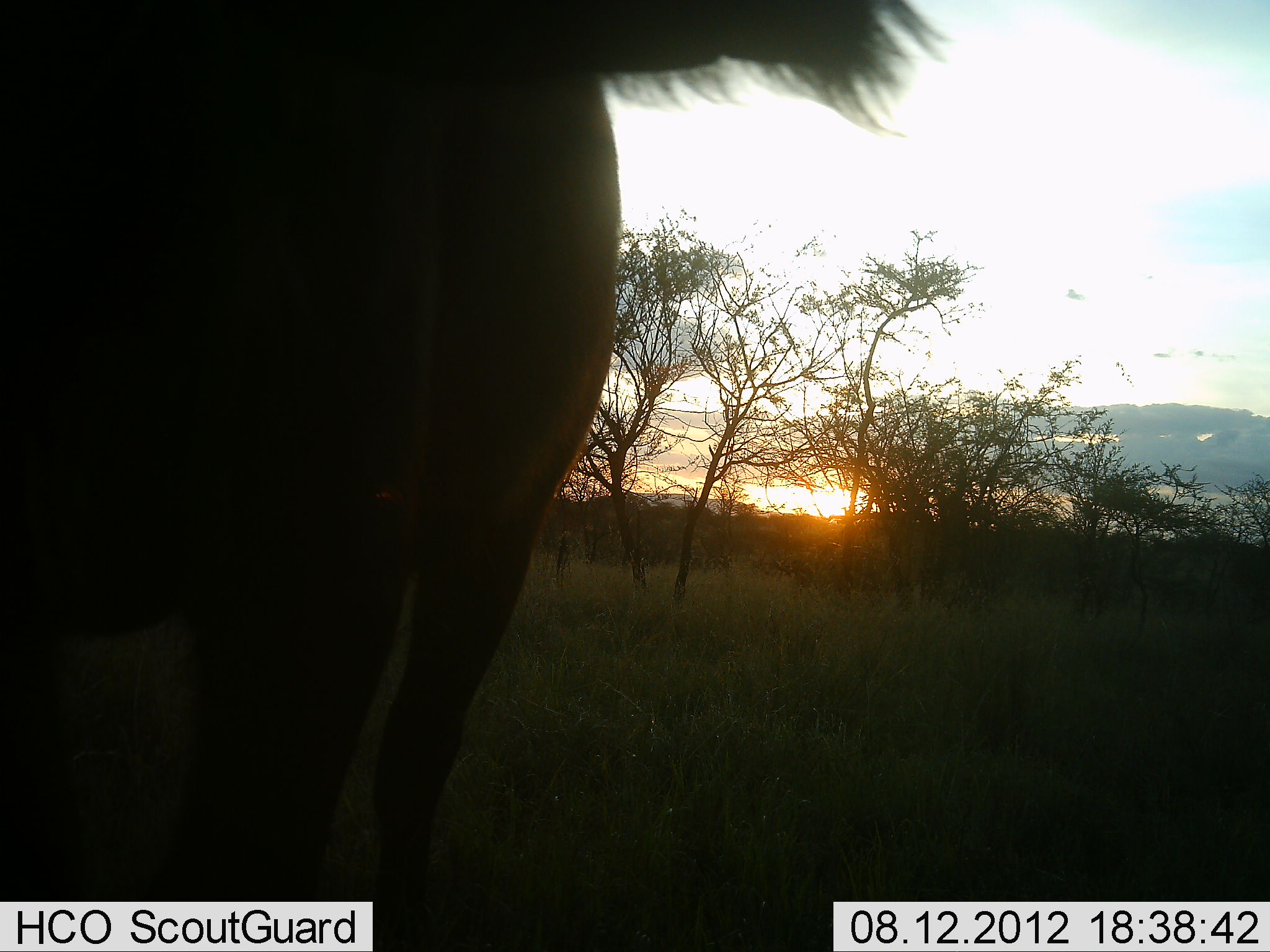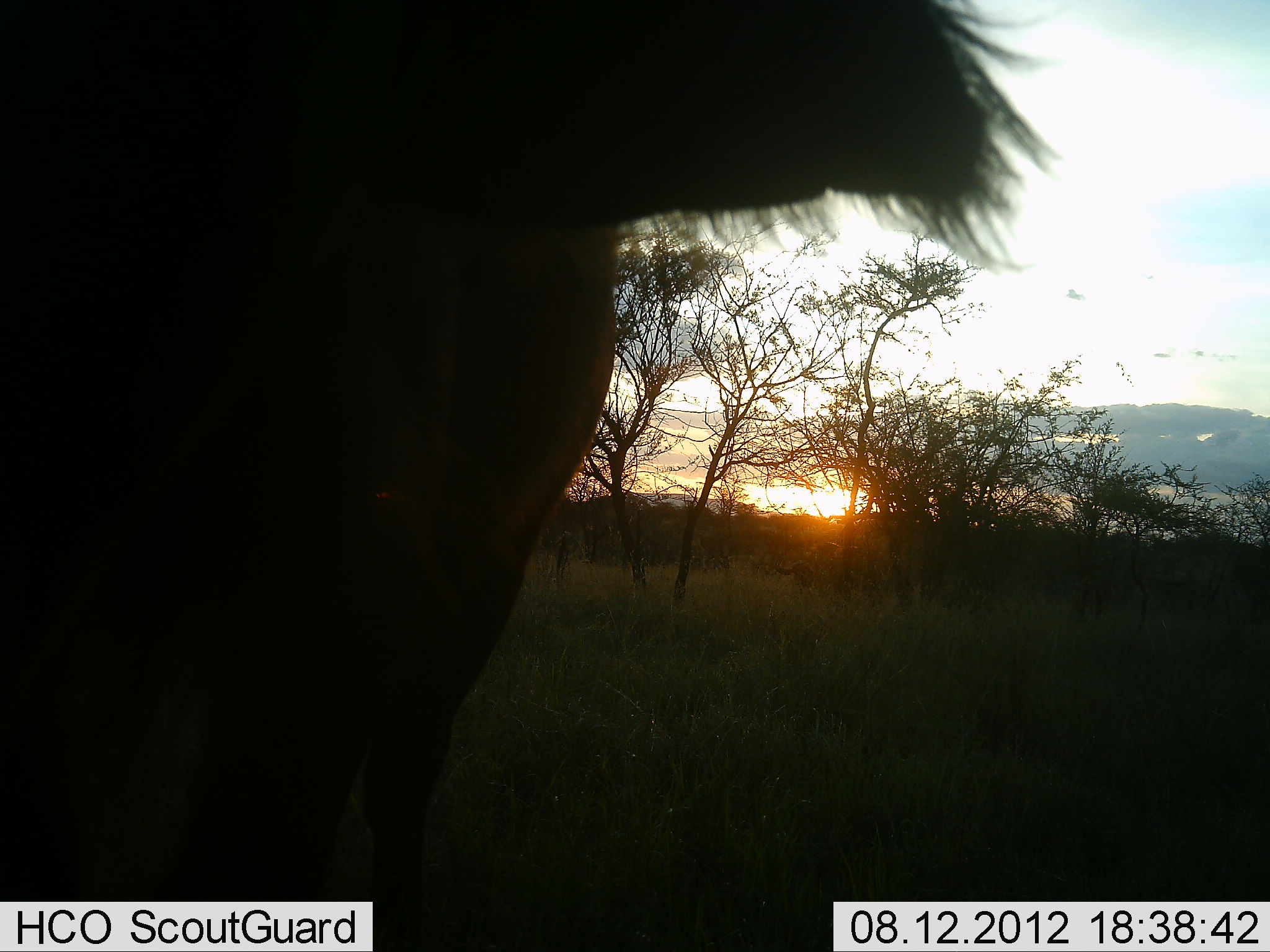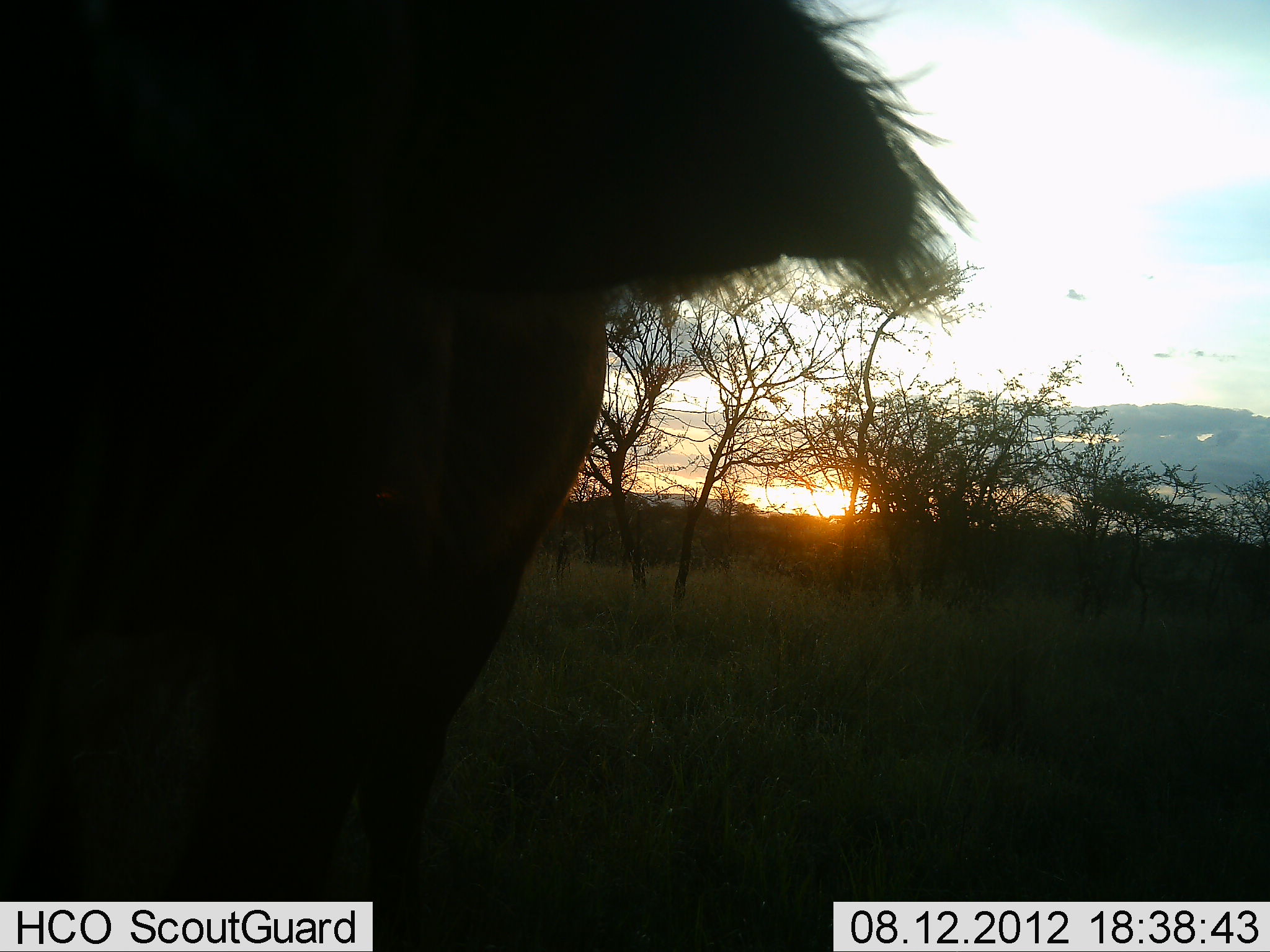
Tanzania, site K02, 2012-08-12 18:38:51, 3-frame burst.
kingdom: Animalia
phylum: Chordata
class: Mammalia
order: Artiodactyla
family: Bovidae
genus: Connochaetes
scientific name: Connochaetes taurinus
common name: blue wildebeest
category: wildebeest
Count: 1.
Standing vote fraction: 88%.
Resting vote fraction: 0%.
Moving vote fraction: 0%.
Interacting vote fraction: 12%.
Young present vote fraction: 0%.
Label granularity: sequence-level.